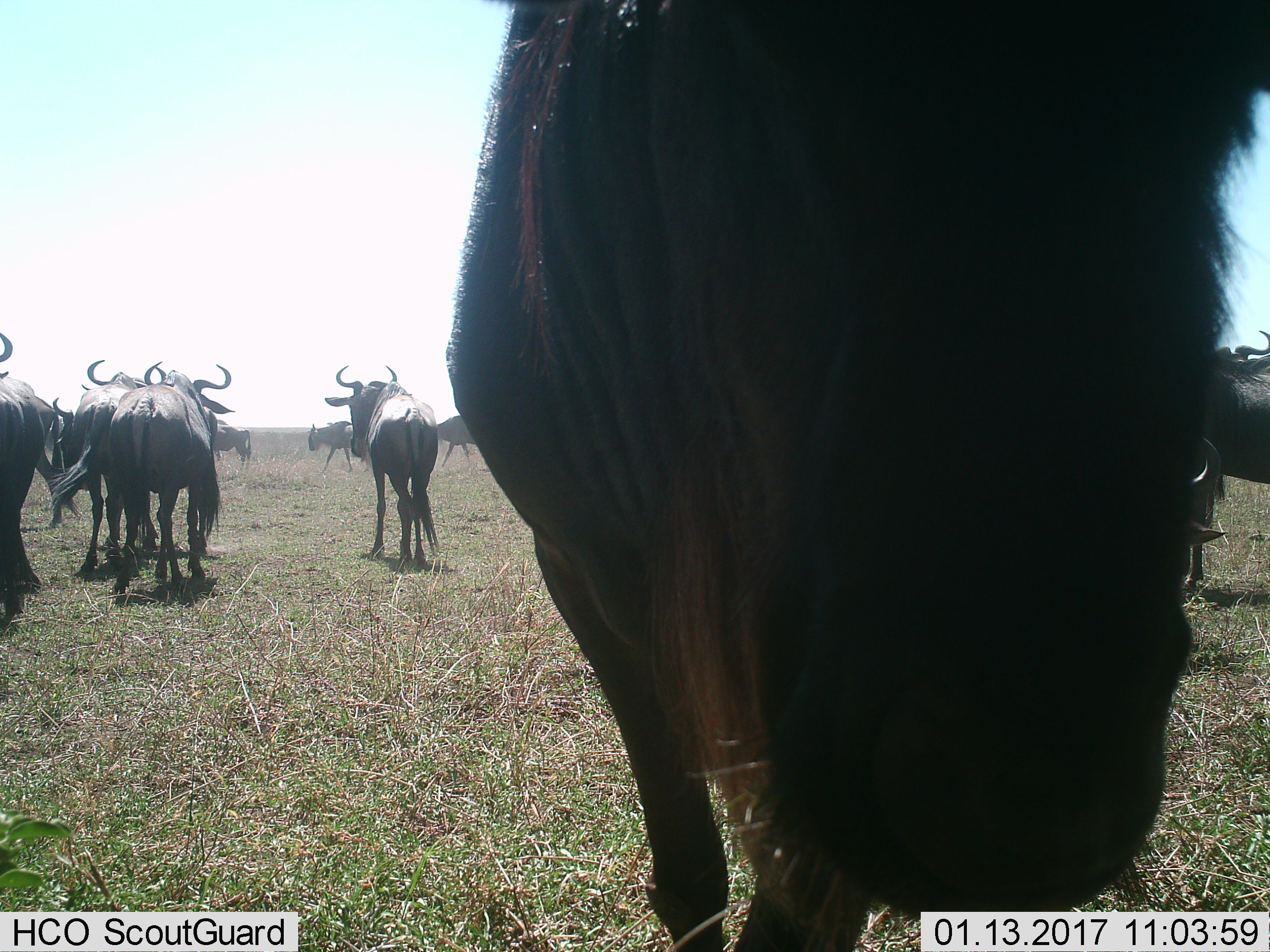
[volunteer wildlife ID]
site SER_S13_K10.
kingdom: Animalia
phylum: Chordata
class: Mammalia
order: Artiodactyla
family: Bovidae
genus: Connochaetes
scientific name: Connochaetes taurinus taurinus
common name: blue wildebeest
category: wildebeestblue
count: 11-50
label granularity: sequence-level